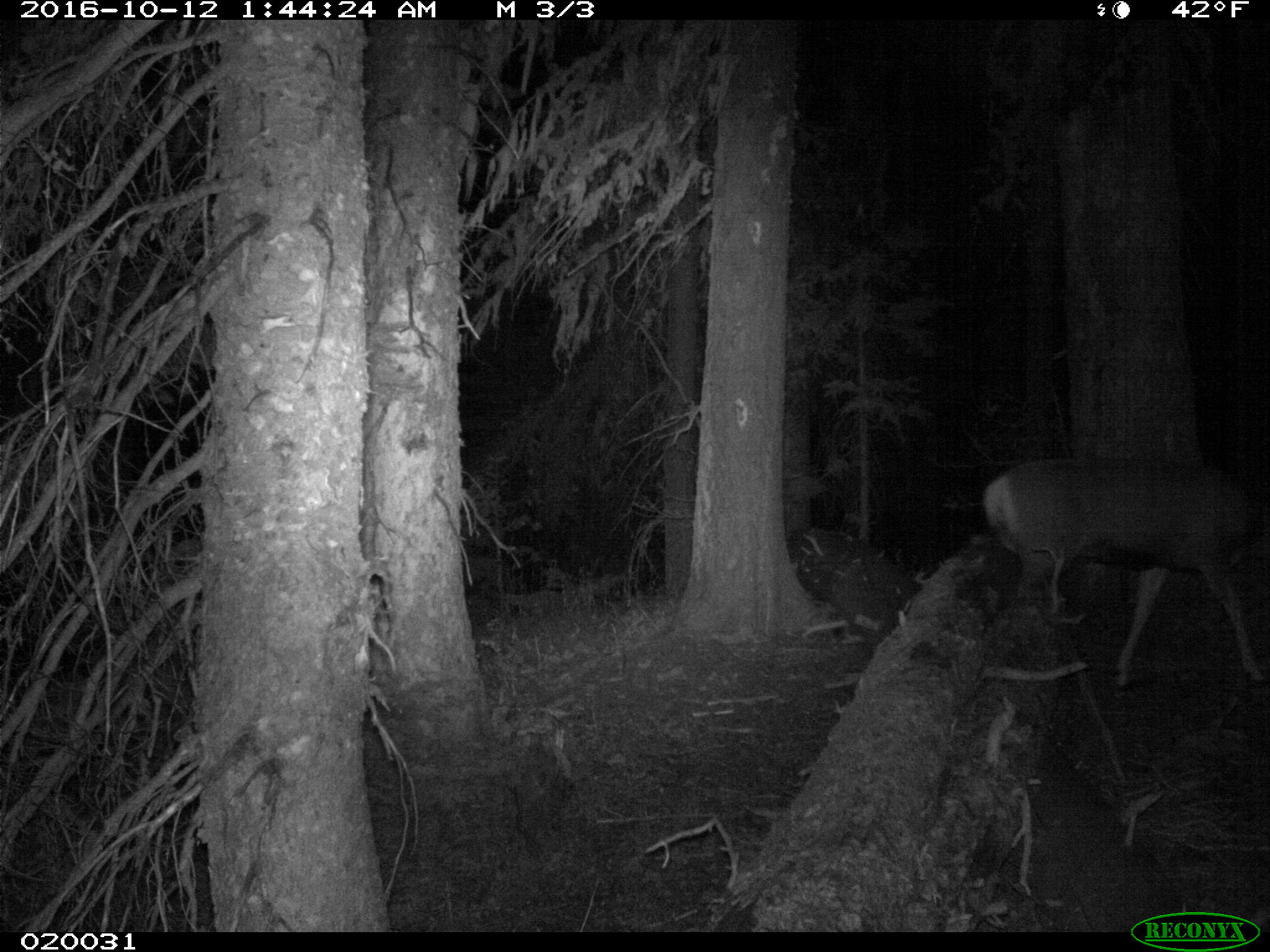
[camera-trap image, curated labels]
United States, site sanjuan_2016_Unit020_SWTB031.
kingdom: Animalia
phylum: Chordata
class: Mammalia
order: Artiodactyla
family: Cervidae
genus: Odocoileus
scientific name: Odocoileus hemionus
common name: mule deer